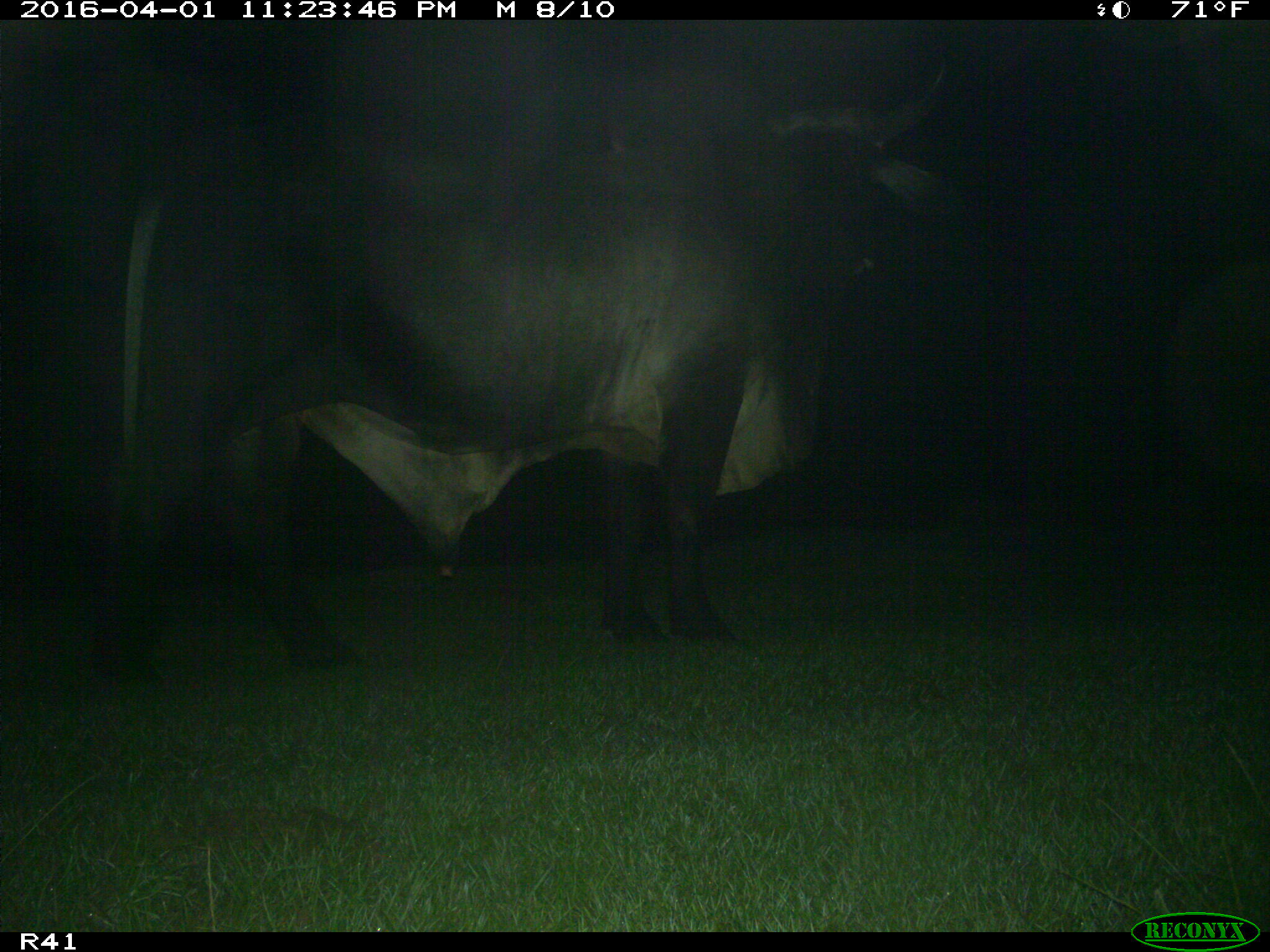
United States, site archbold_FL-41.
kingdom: Animalia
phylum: Chordata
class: Mammalia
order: Artiodactyla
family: Bovidae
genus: Bos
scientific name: Bos taurus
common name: domestic cow